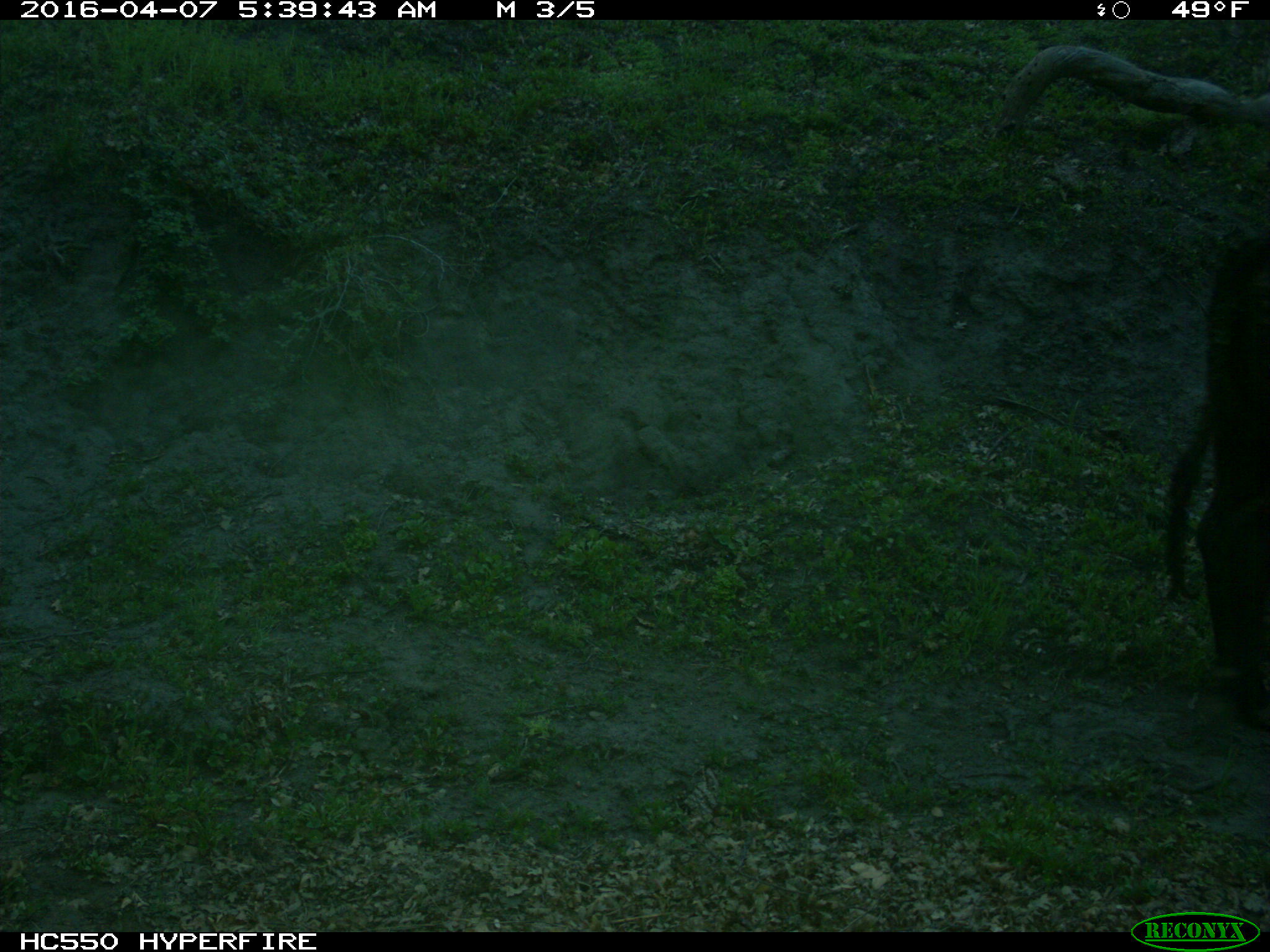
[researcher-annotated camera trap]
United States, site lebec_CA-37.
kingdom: Animalia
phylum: Chordata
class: Mammalia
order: Artiodactyla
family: Bovidae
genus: Bos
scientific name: Bos taurus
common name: domestic cow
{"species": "Bos taurus (domestic cow)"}